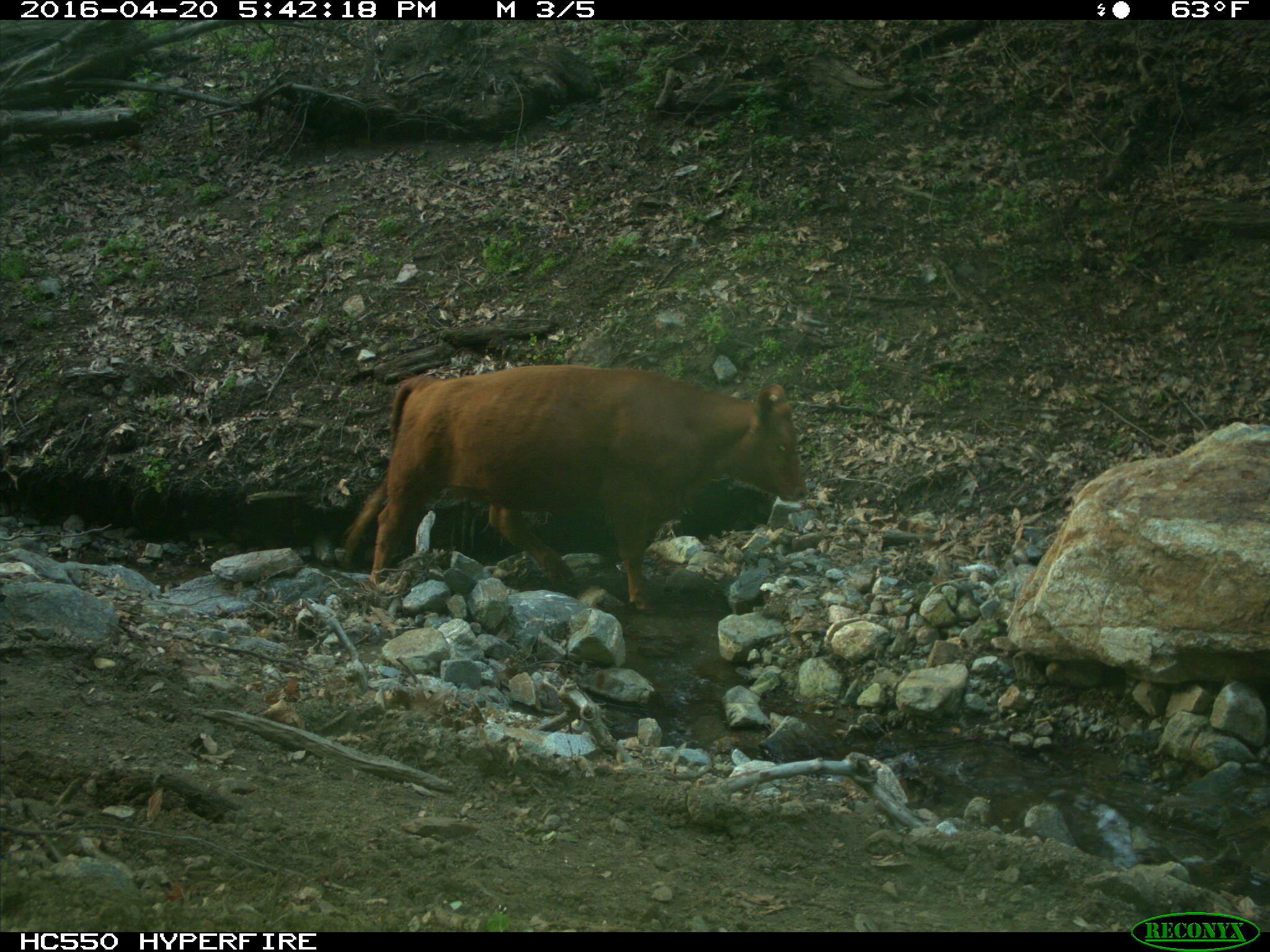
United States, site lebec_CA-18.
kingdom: Animalia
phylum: Chordata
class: Mammalia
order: Artiodactyla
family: Bovidae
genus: Bos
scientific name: Bos taurus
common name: domestic cow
Bos taurus (domestic cow).